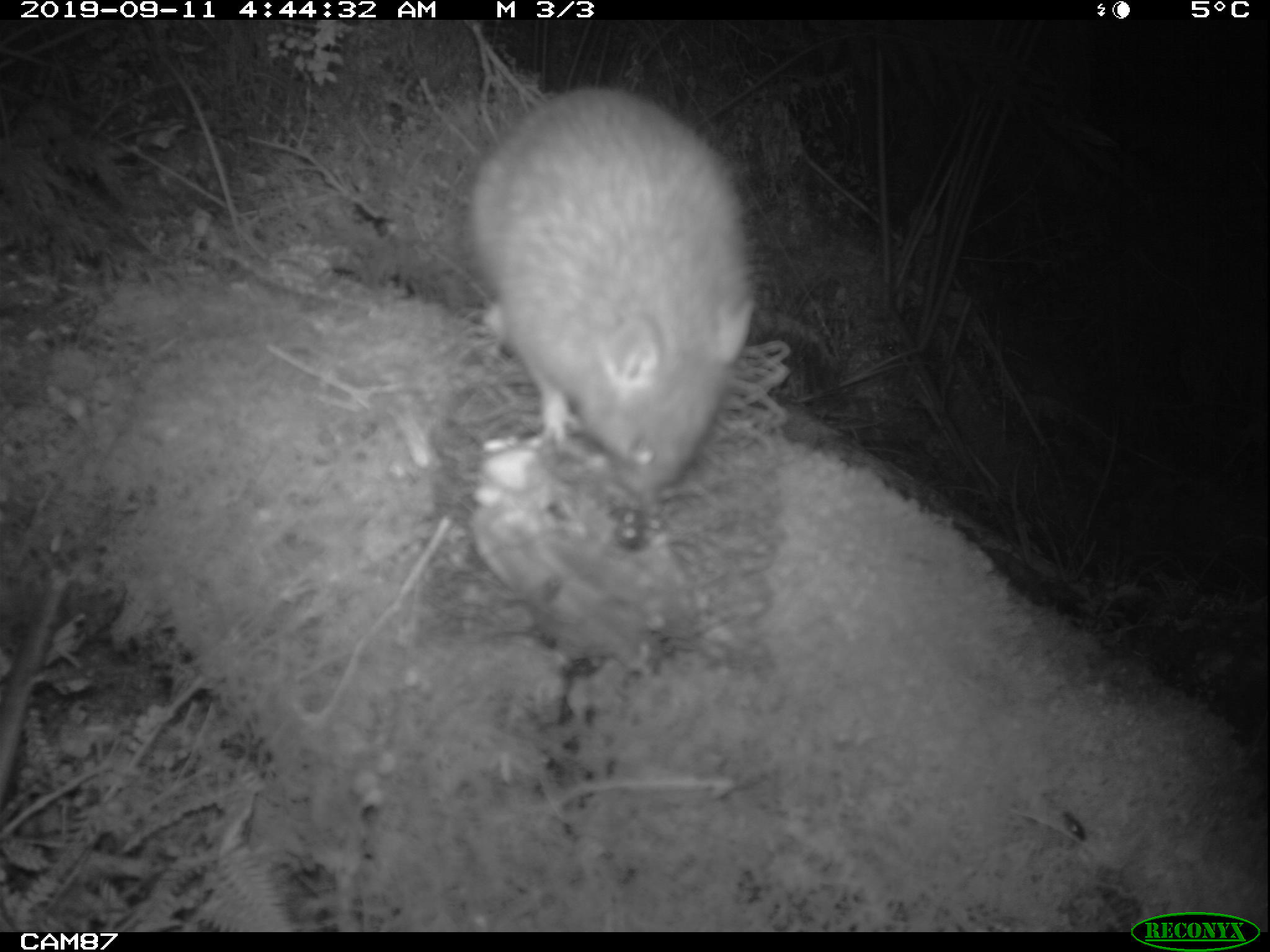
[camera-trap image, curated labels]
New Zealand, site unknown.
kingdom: Animalia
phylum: Chordata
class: Mammalia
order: Rodentia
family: Muridae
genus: Rattus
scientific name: Rattus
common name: rat